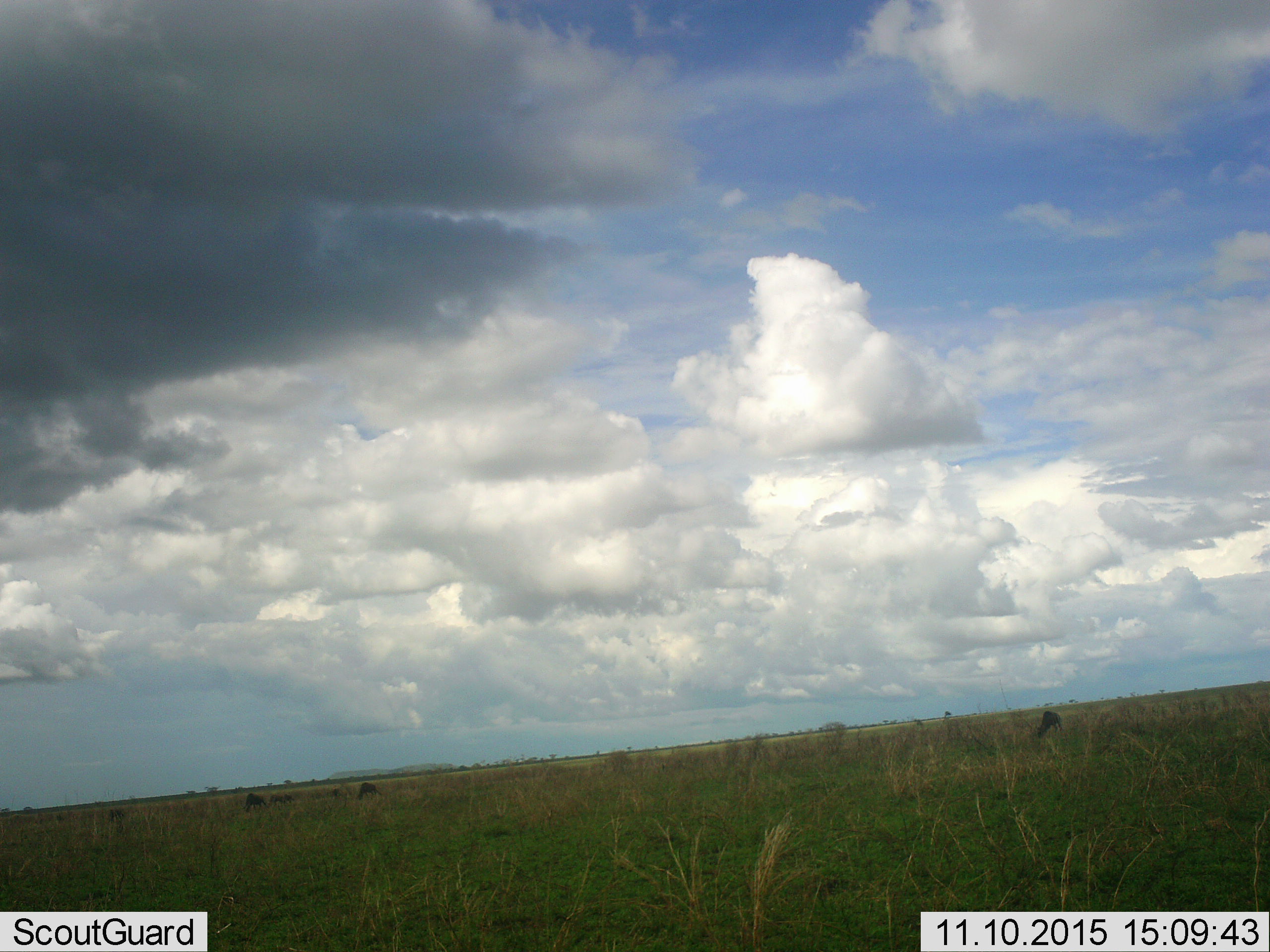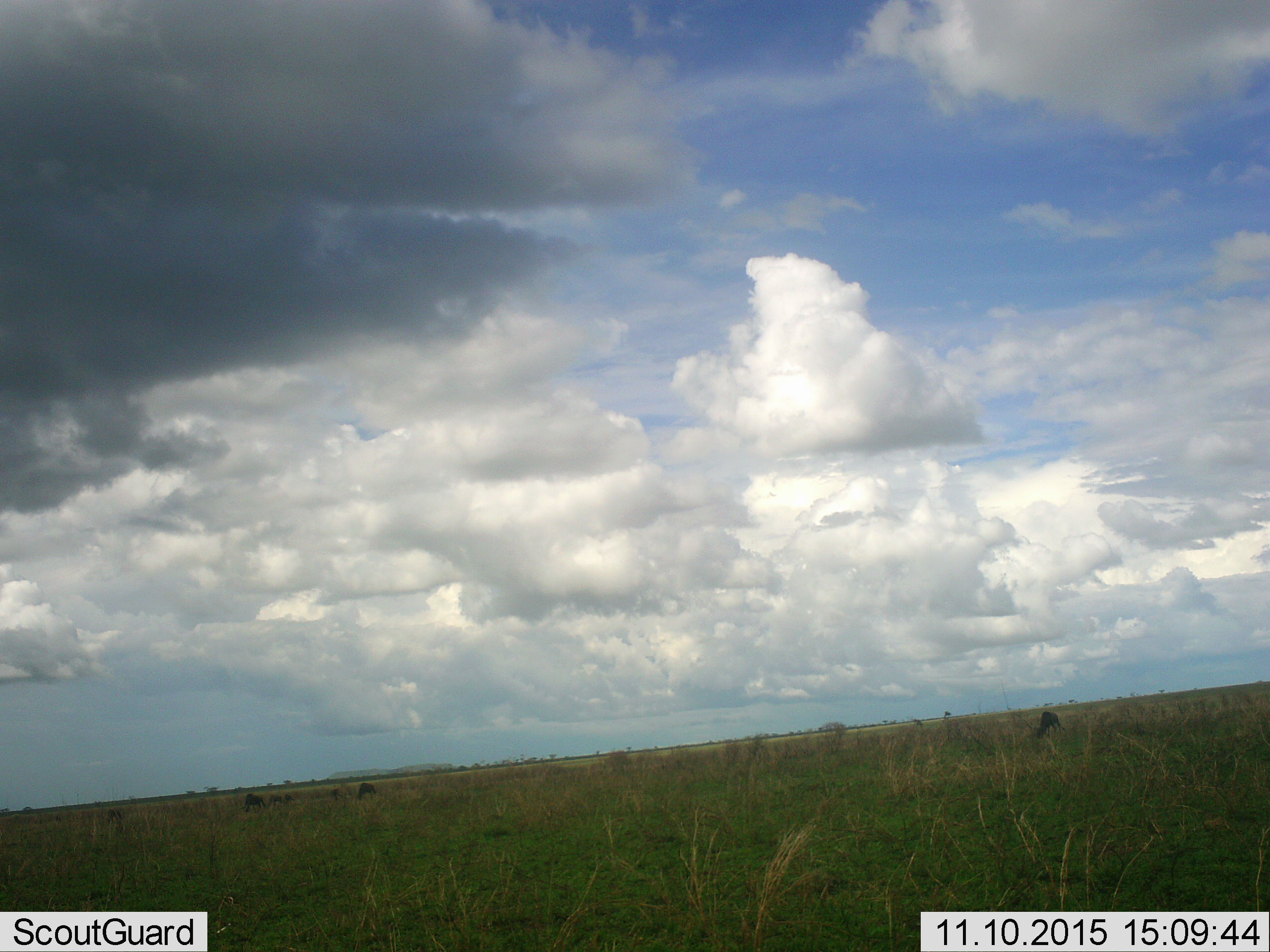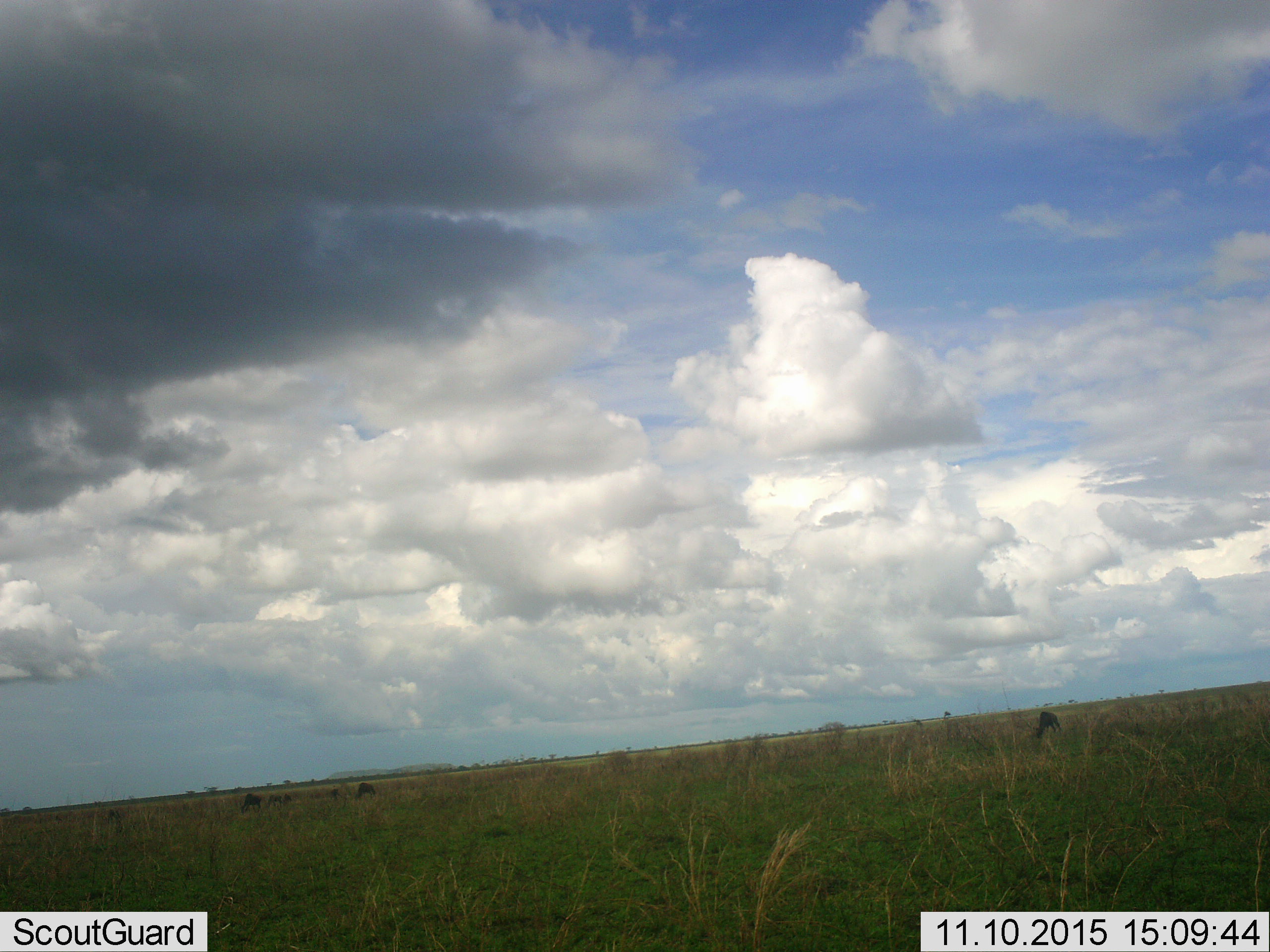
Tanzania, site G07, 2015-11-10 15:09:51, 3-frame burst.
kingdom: Animalia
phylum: Chordata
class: Mammalia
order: Artiodactyla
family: Bovidae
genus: Connochaetes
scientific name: Connochaetes taurinus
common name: blue wildebeest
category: wildebeest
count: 6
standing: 20%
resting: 0%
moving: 20%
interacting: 0%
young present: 0%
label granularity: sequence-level